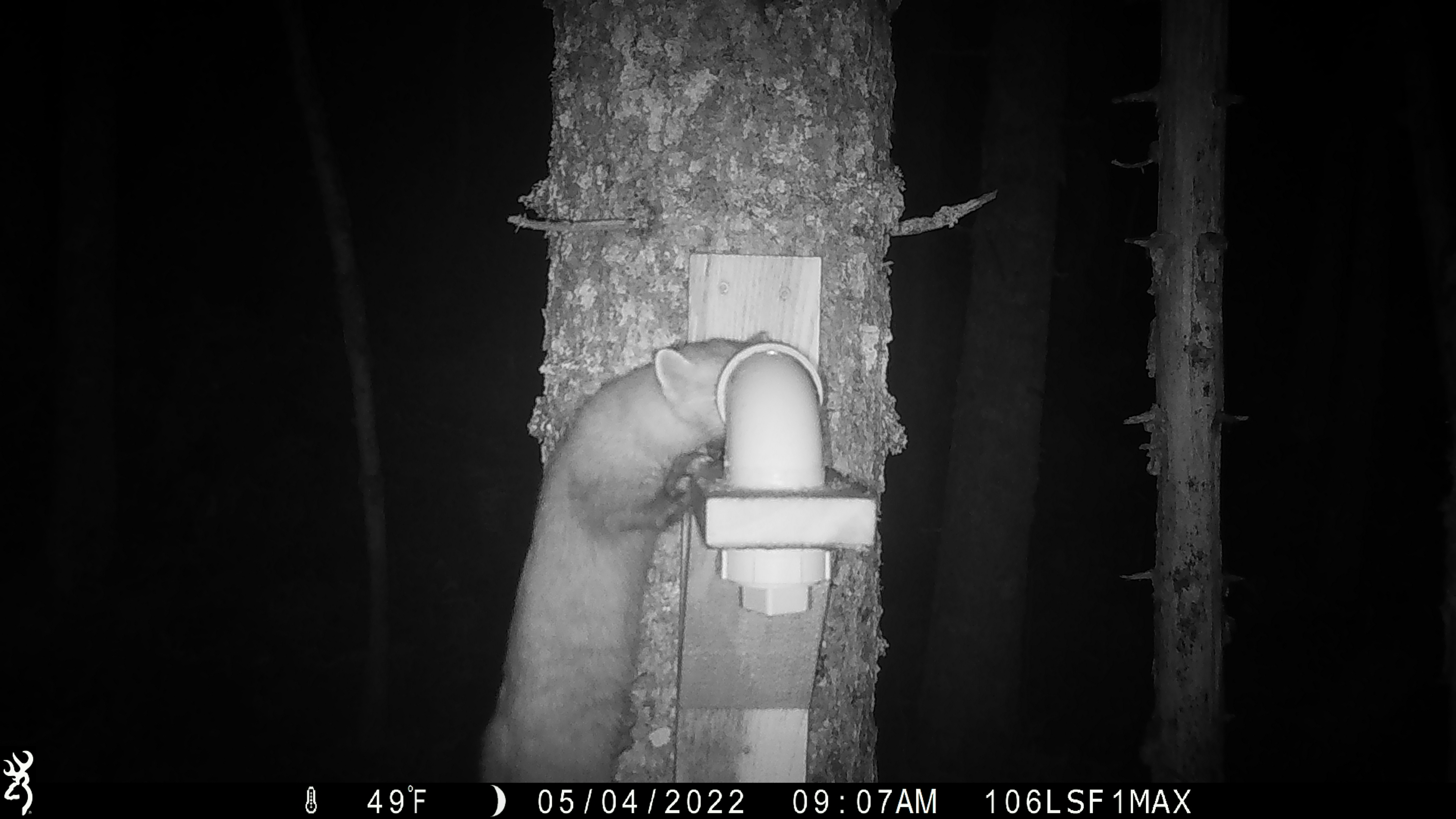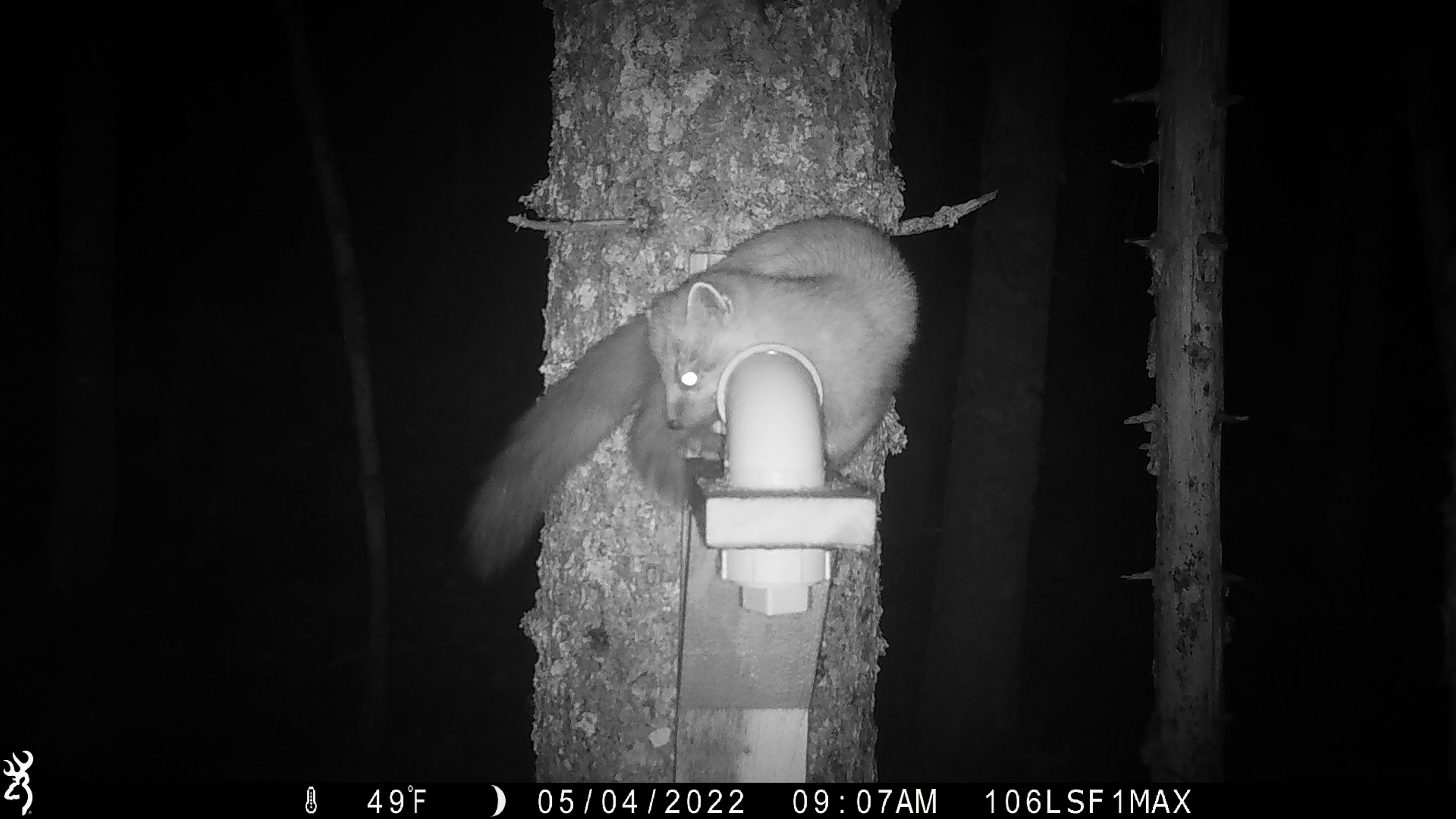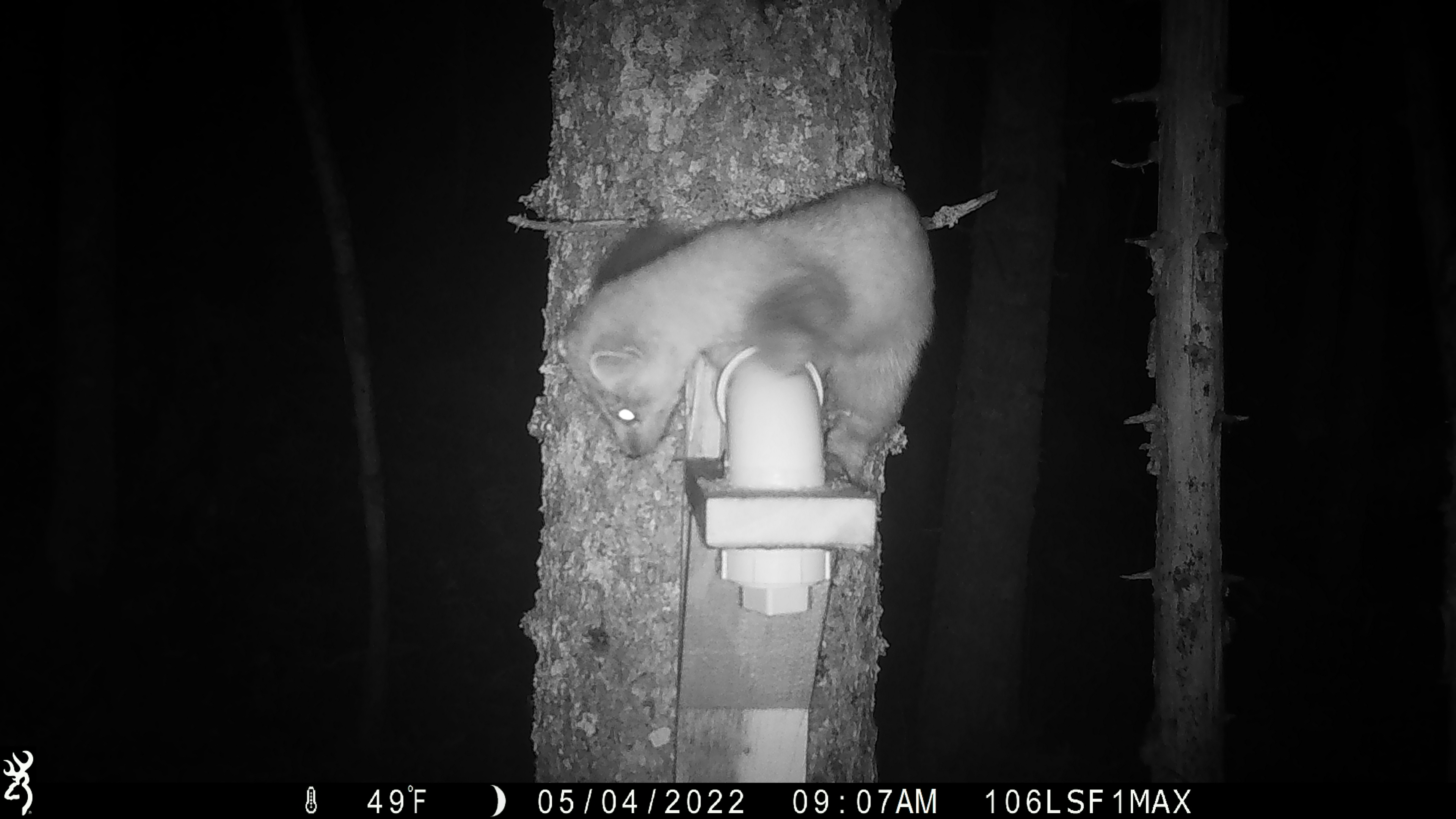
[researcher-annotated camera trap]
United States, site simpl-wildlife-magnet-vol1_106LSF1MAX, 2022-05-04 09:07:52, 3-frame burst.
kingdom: Animalia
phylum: Chordata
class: Mammalia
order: Carnivora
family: Mustelidae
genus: Martes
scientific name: Martes americana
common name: american marten